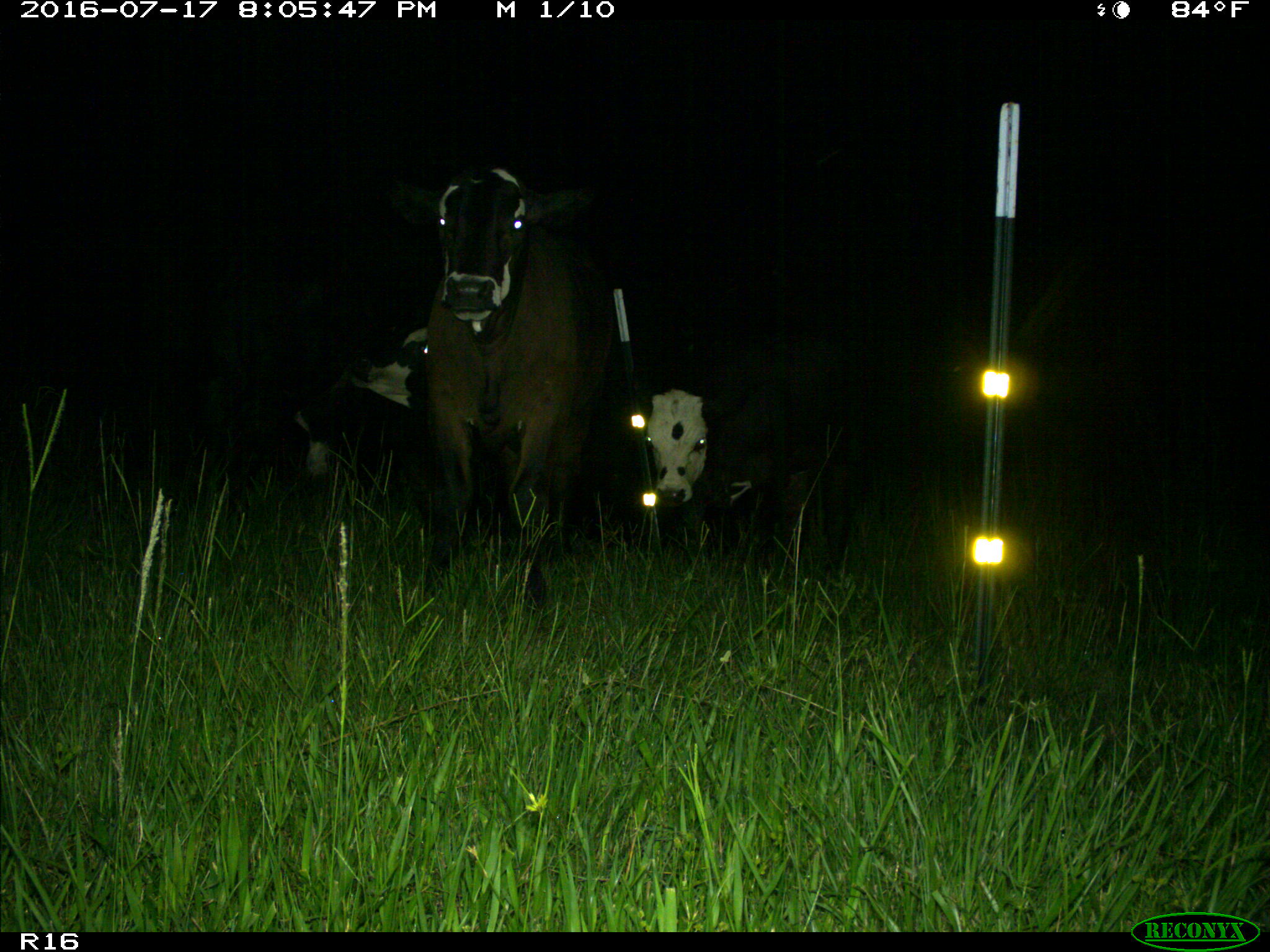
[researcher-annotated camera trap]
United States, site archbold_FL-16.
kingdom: Animalia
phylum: Chordata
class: Mammalia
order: Artiodactyla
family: Bovidae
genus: Bos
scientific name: Bos taurus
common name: domestic cow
Bos taurus (domestic cow).